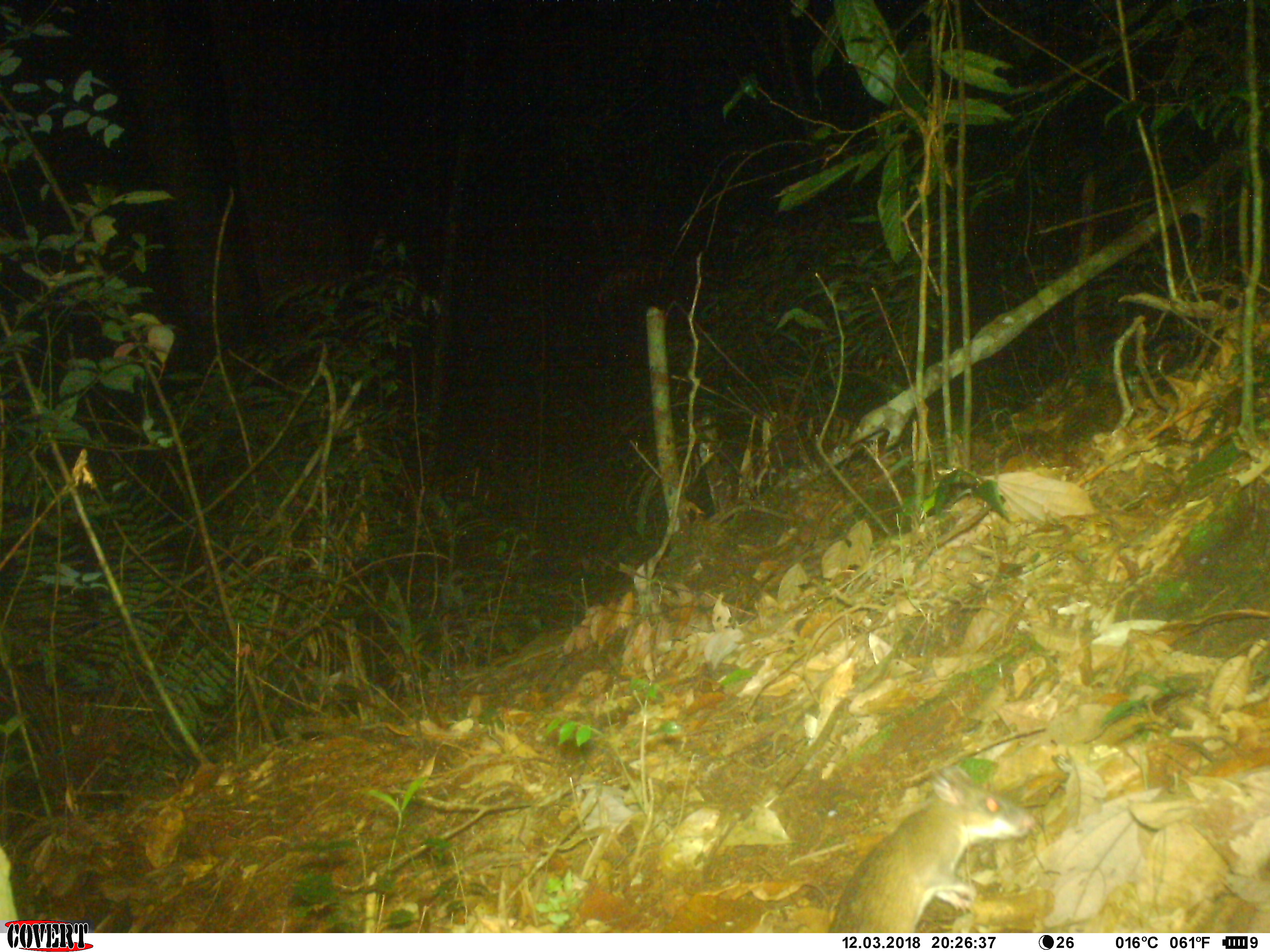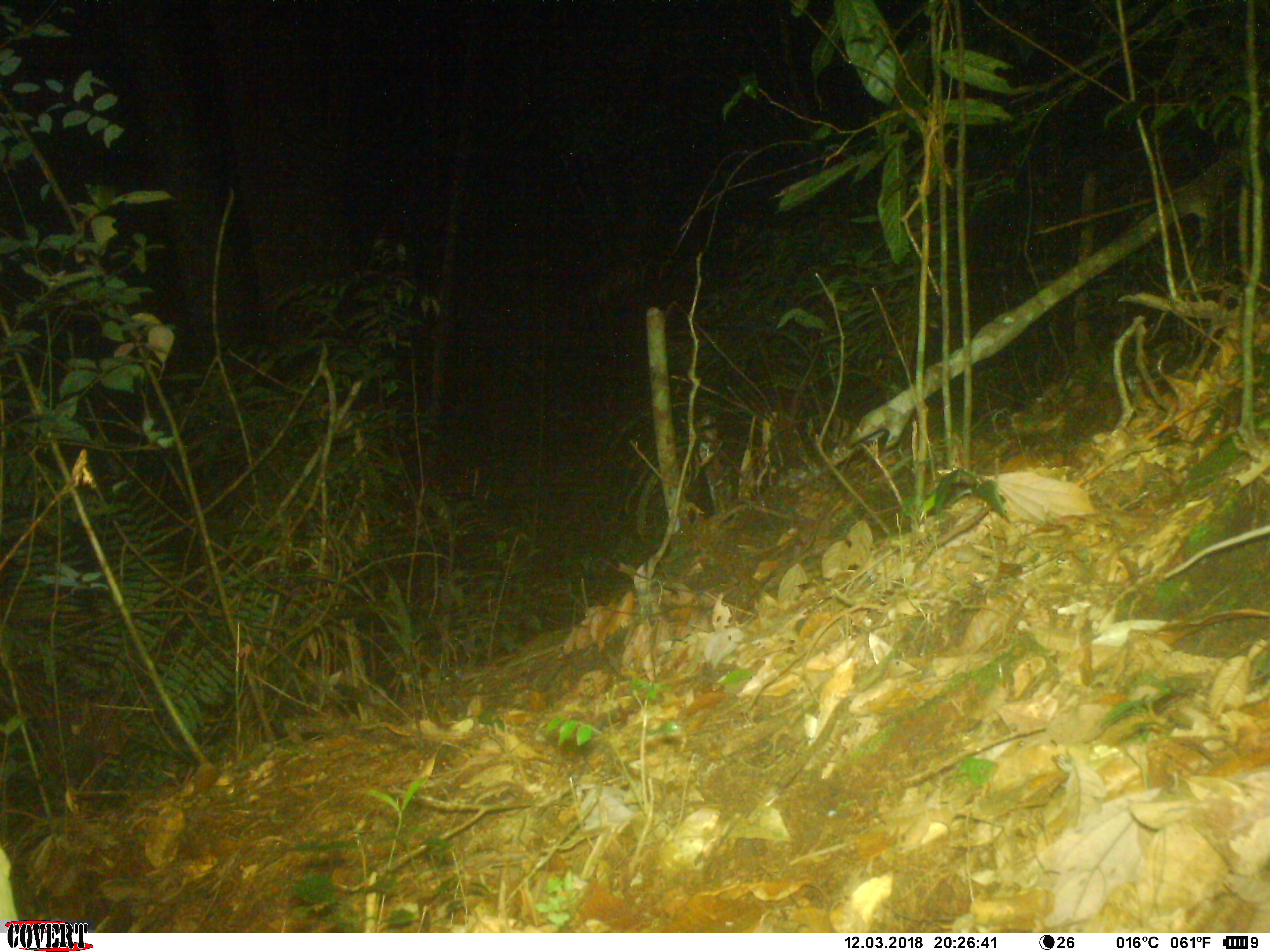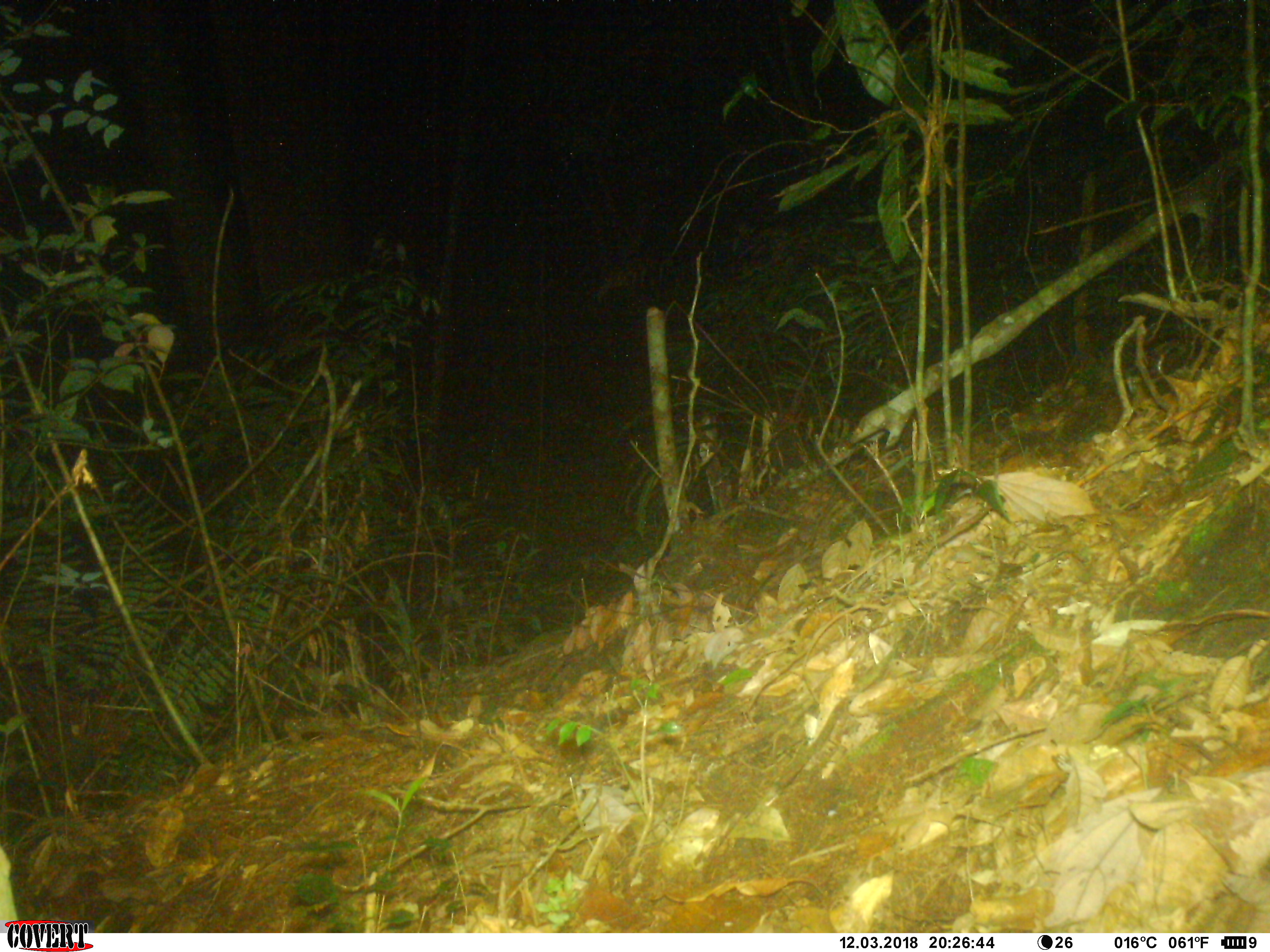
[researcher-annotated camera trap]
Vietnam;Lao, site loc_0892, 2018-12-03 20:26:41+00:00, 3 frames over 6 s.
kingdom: Animalia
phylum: Chordata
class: Mammalia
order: Rodentia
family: Muridae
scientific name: Muridae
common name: old-world mice and rats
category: unidentified murid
Unidentified murid (old-world mice and rats) (Muridae). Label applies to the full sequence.